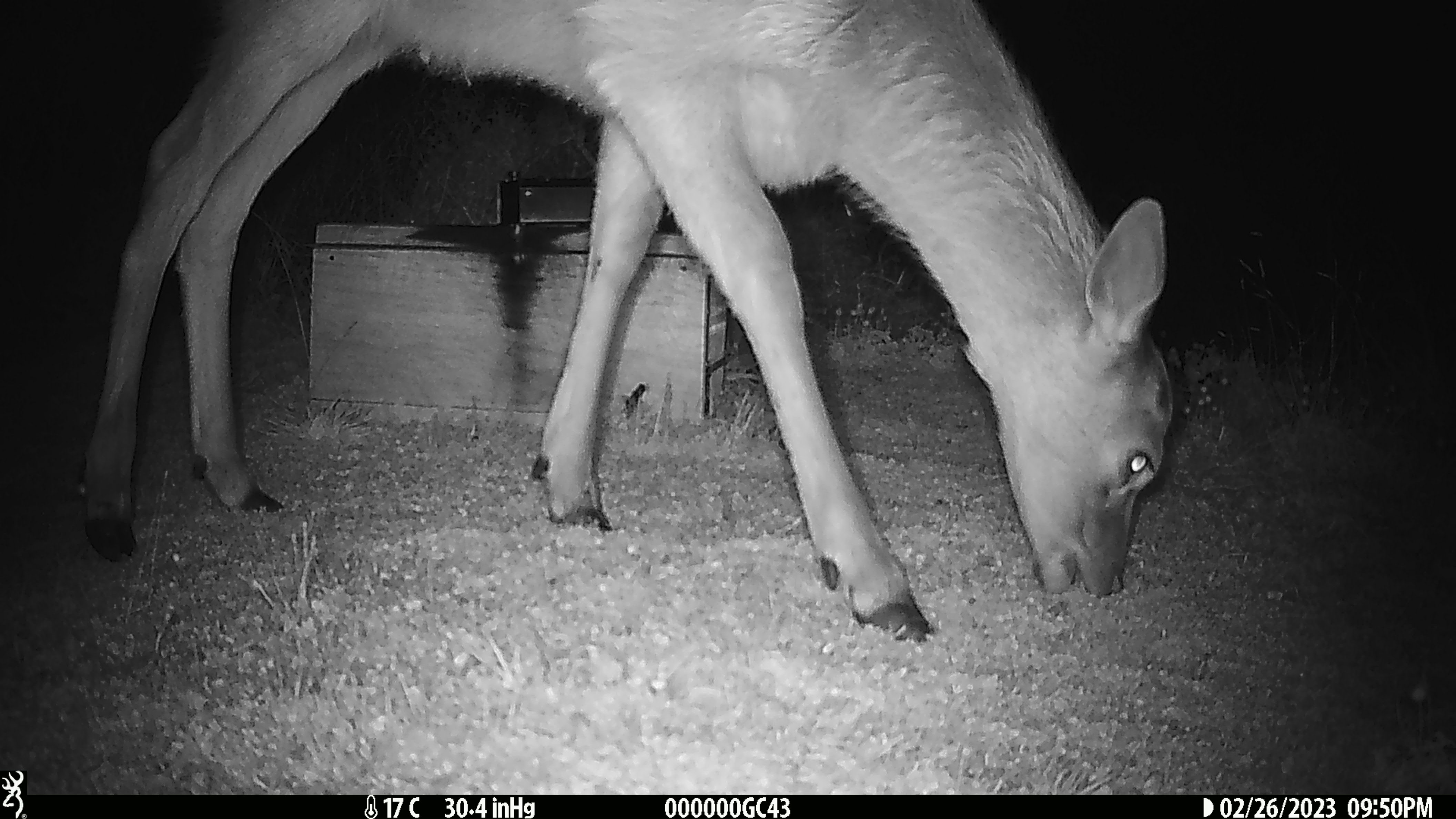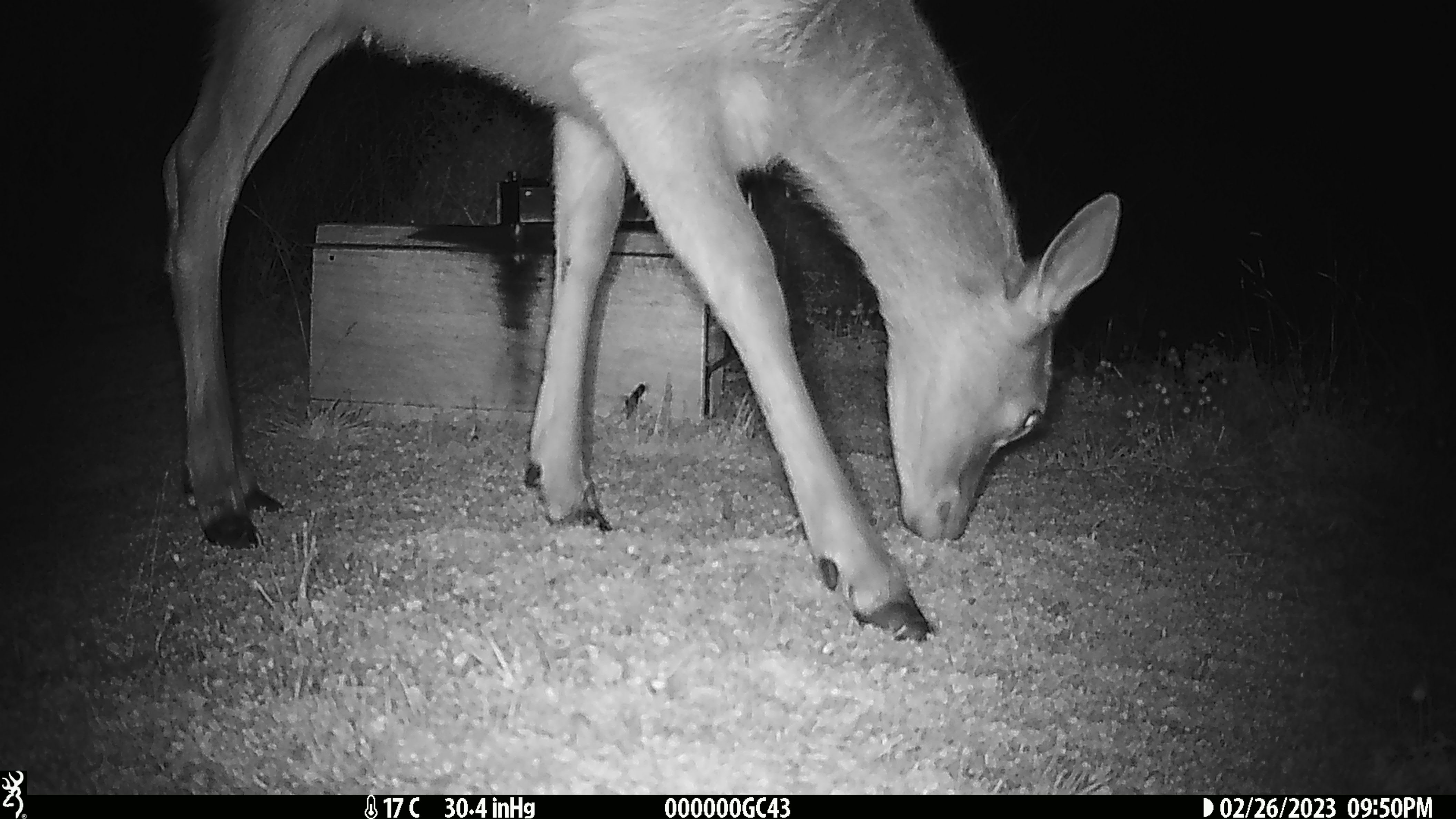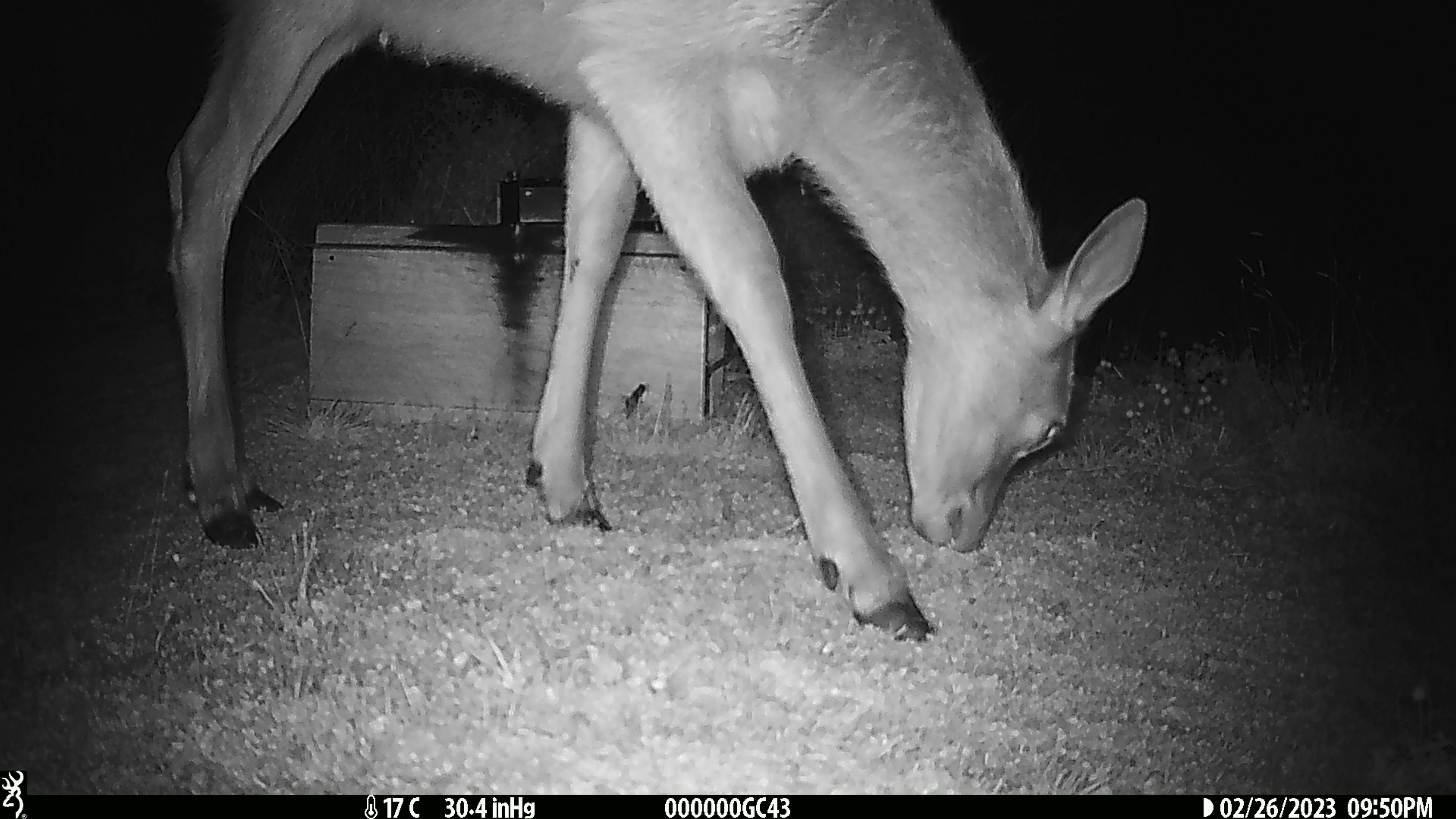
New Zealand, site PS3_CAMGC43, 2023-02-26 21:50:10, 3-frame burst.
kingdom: Animalia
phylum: Chordata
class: Mammalia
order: Artiodactyla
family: Cervidae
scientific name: Cervidae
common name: deer